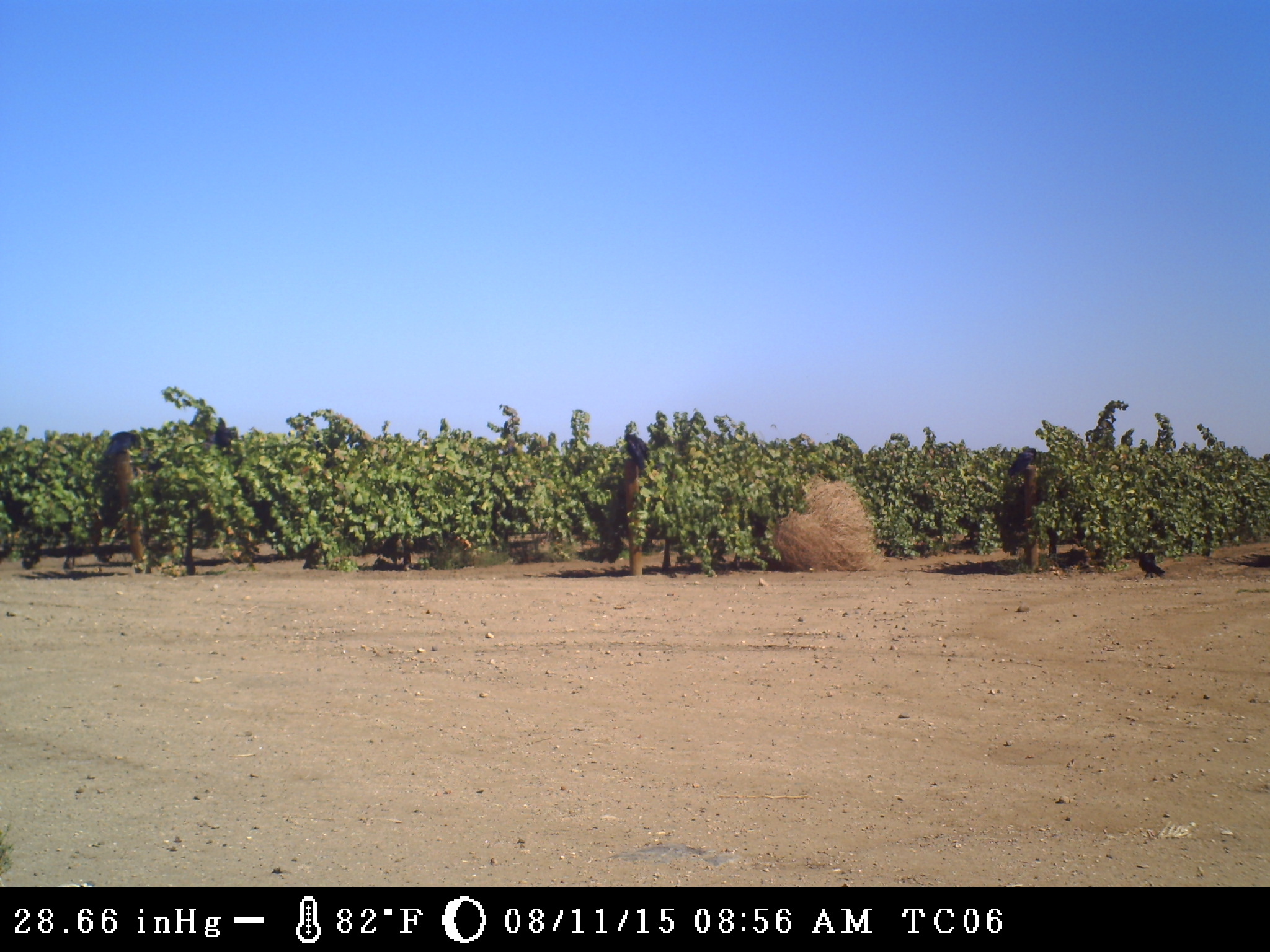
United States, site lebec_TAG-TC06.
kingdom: Animalia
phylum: Chordata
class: Aves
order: Passeriformes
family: Corvidae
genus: Corvus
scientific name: Corvus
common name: crows and ravens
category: unidentified corvus